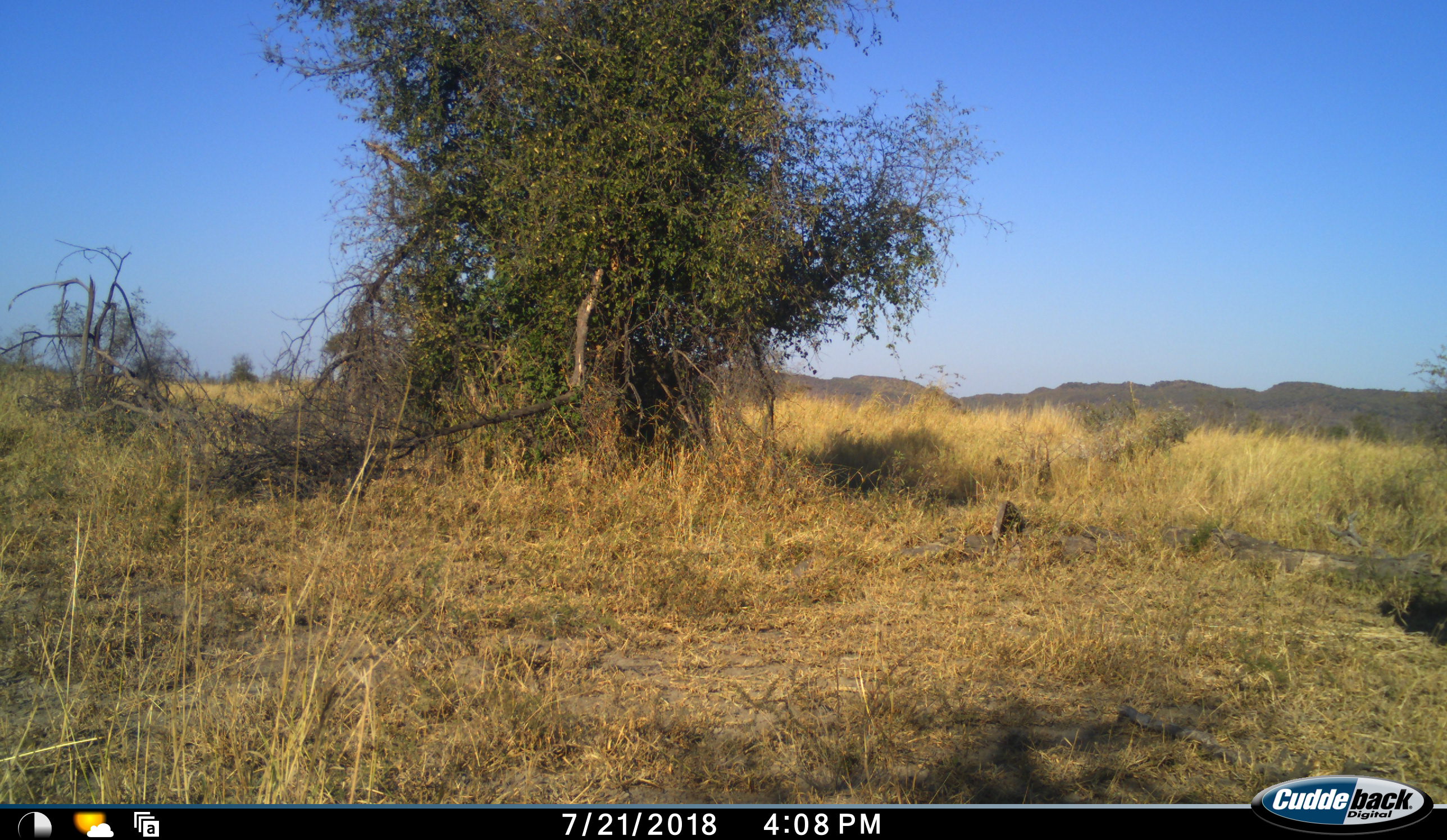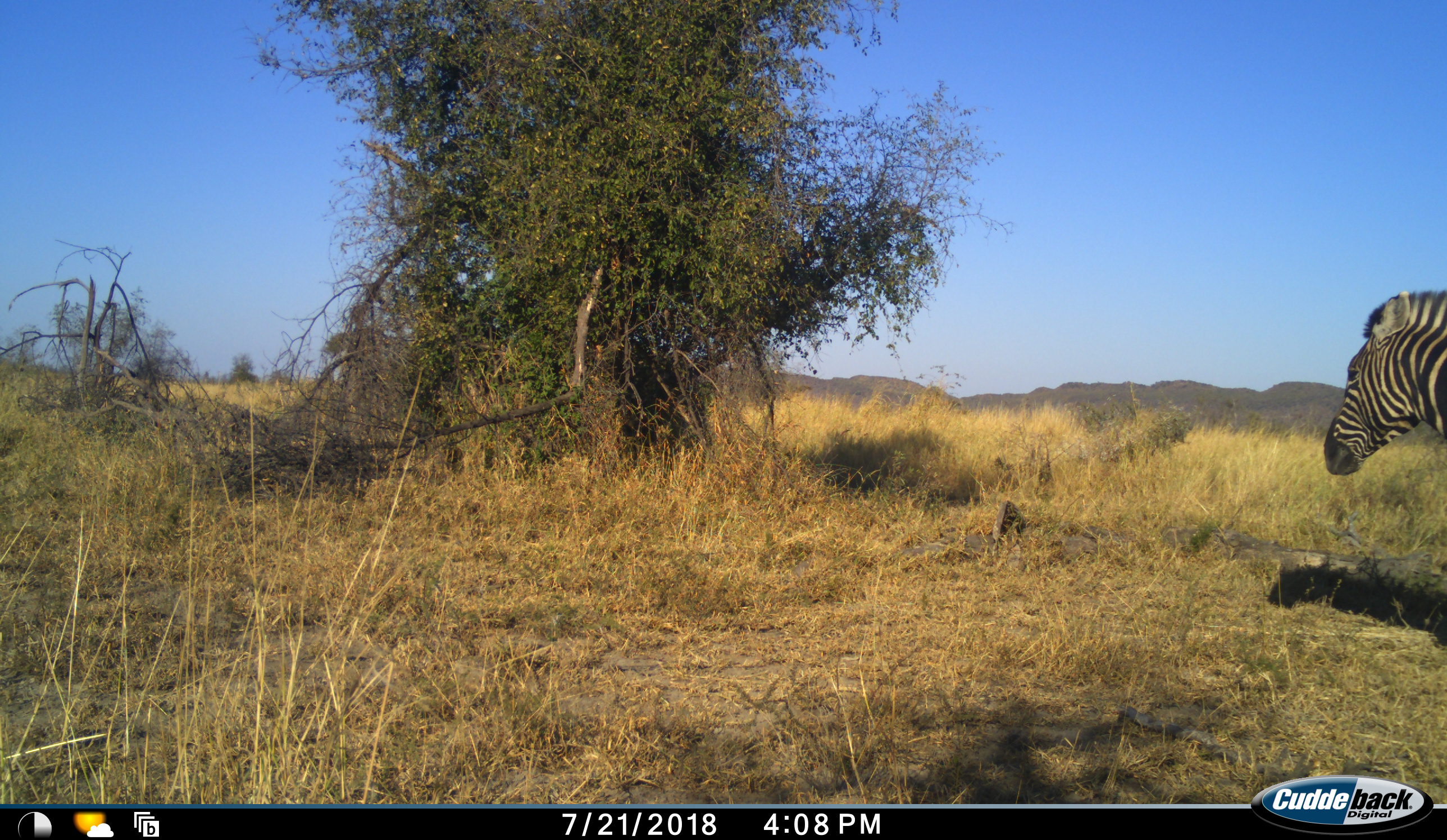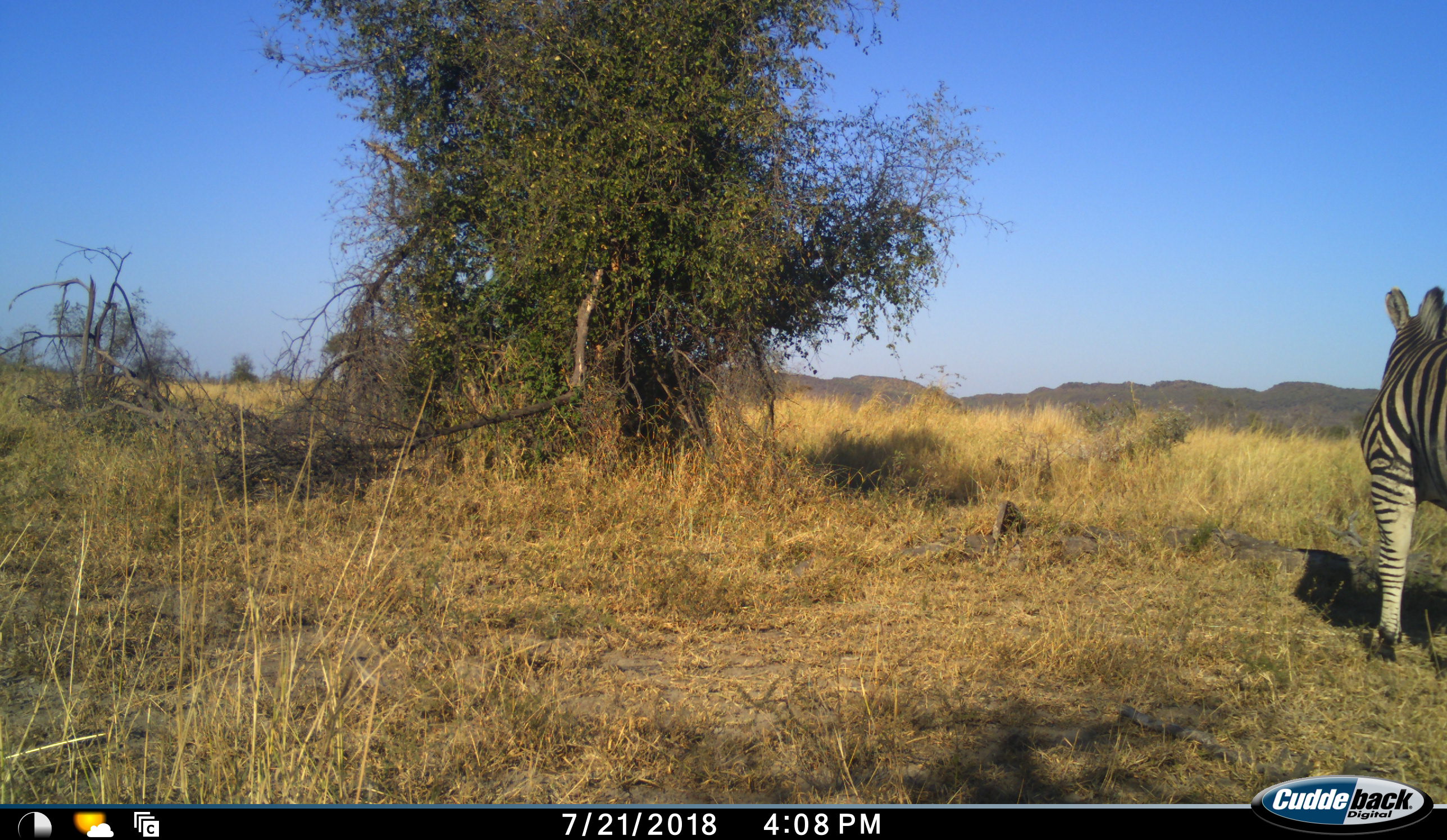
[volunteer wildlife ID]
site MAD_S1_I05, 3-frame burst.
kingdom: Animalia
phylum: Chordata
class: Mammalia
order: Perissodactyla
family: Equidae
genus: Equus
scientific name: Equus quagga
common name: plains zebra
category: zebraplains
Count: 1.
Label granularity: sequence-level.